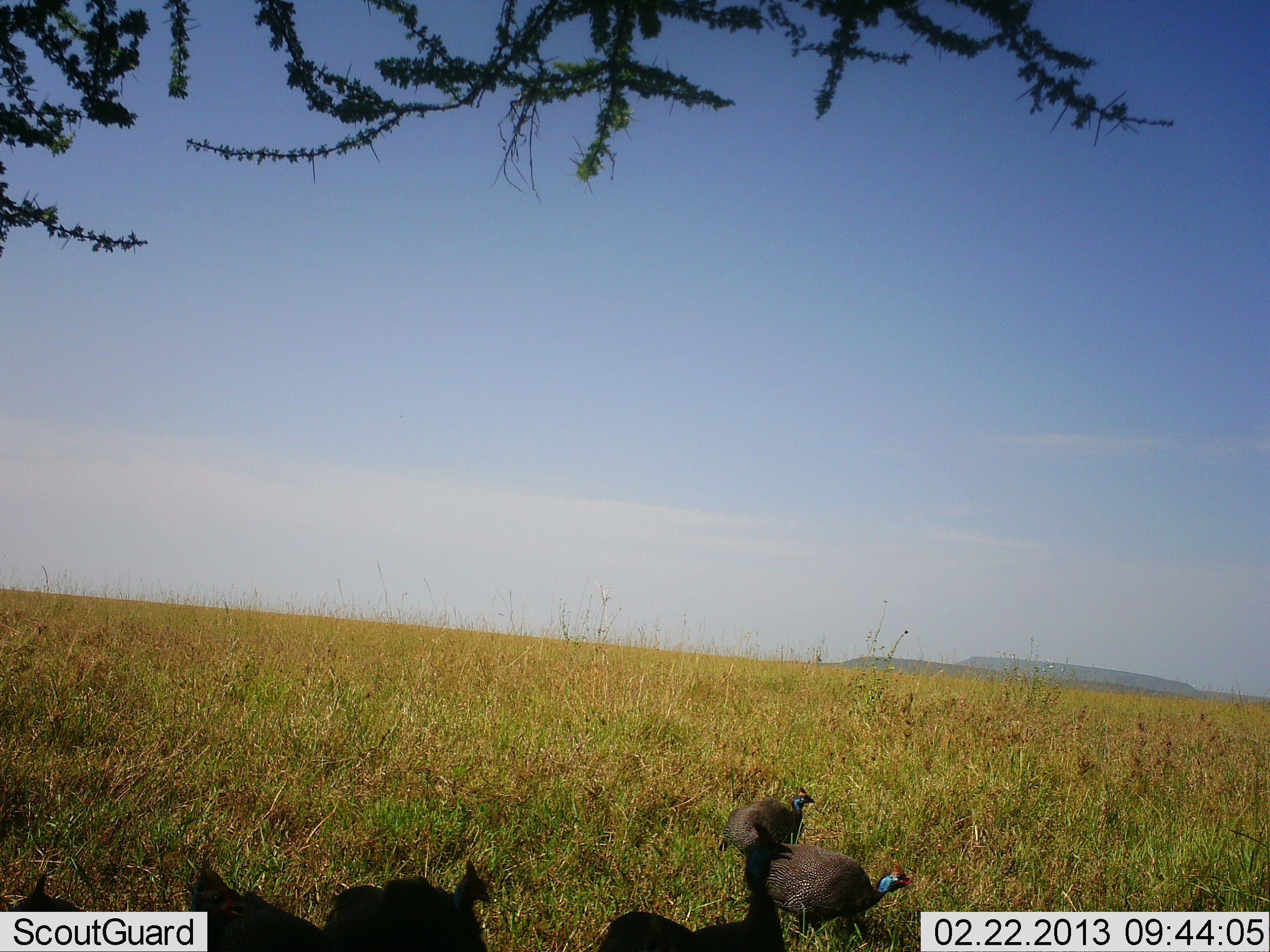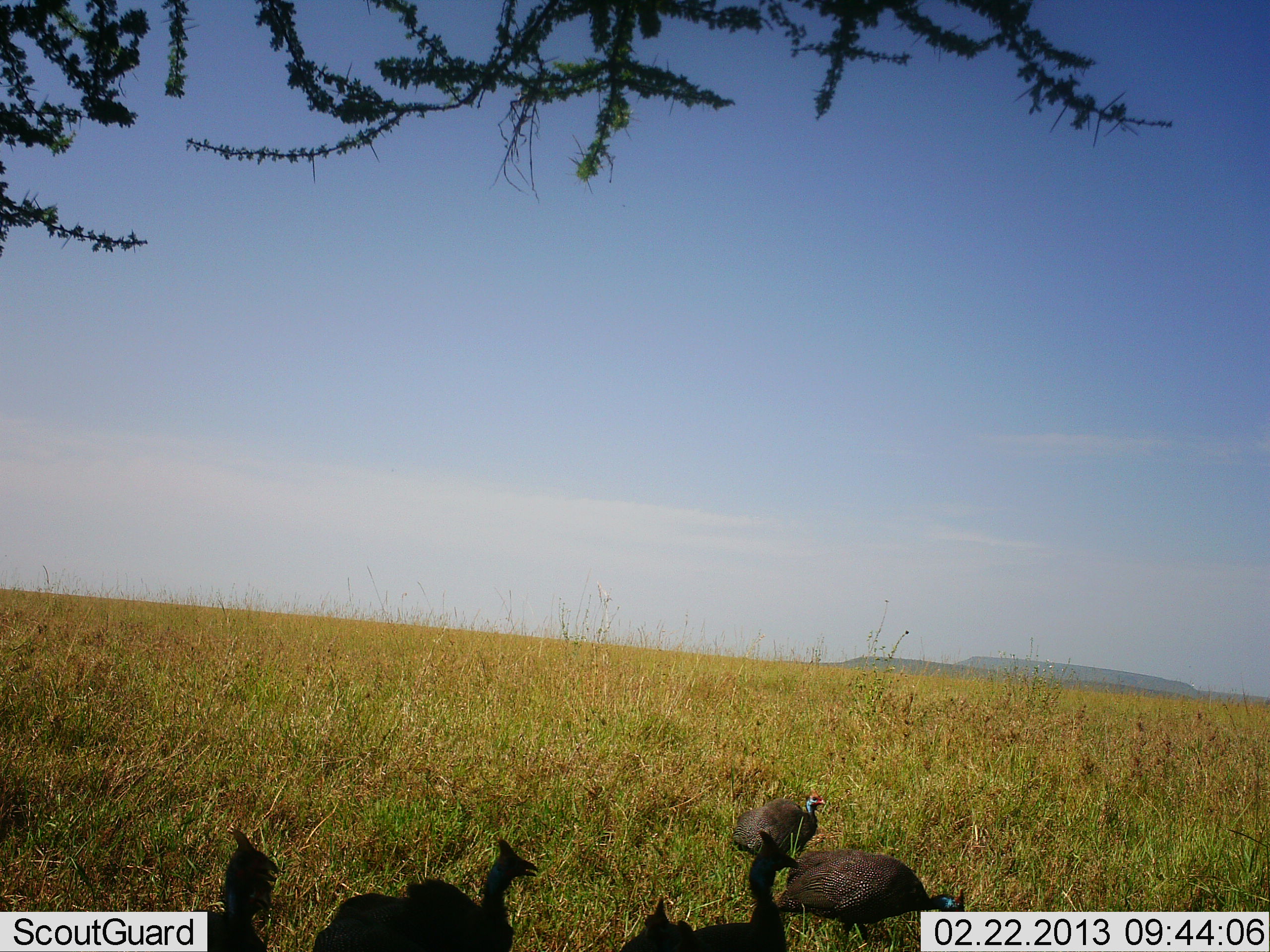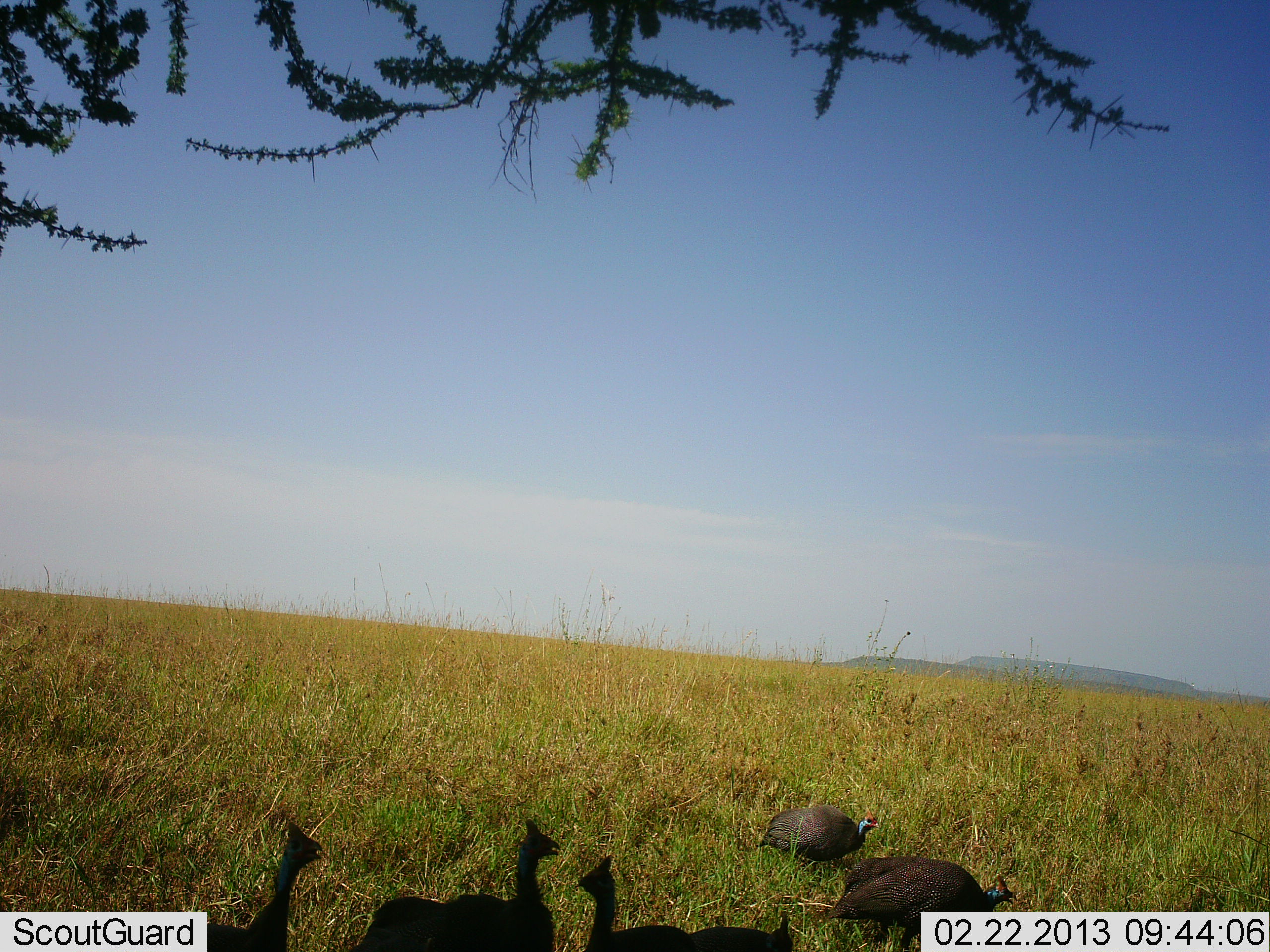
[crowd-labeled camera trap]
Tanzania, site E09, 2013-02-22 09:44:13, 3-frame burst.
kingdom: Animalia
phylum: Chordata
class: Aves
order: Galliformes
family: Numididae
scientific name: Numididae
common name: guinea fowl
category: guineafowl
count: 5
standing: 36%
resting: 4%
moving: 61%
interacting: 4%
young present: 0%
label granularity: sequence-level